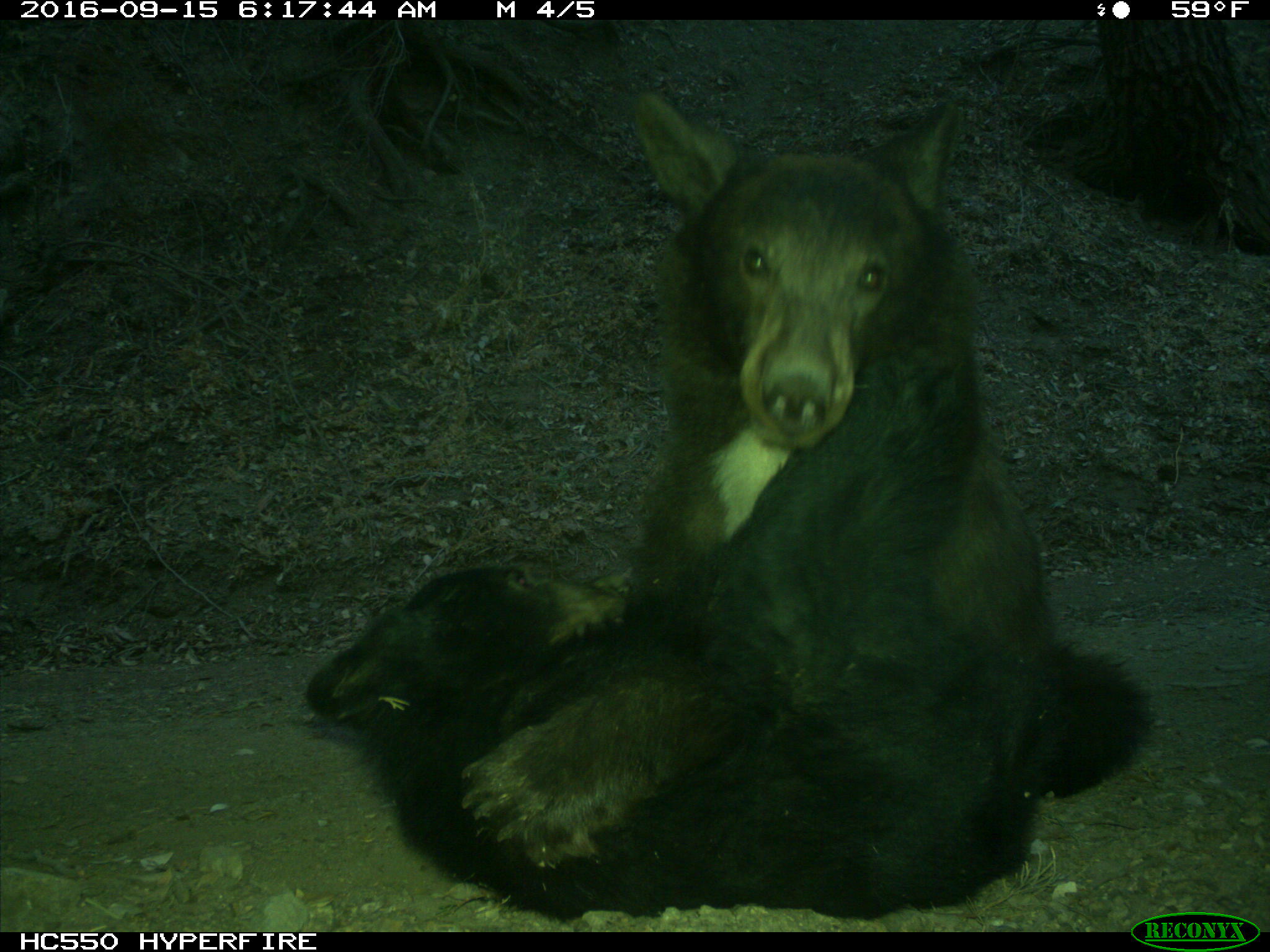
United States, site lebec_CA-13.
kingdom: Animalia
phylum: Chordata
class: Mammalia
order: Carnivora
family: Ursidae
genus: Ursus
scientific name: Ursus americanus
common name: american black bear